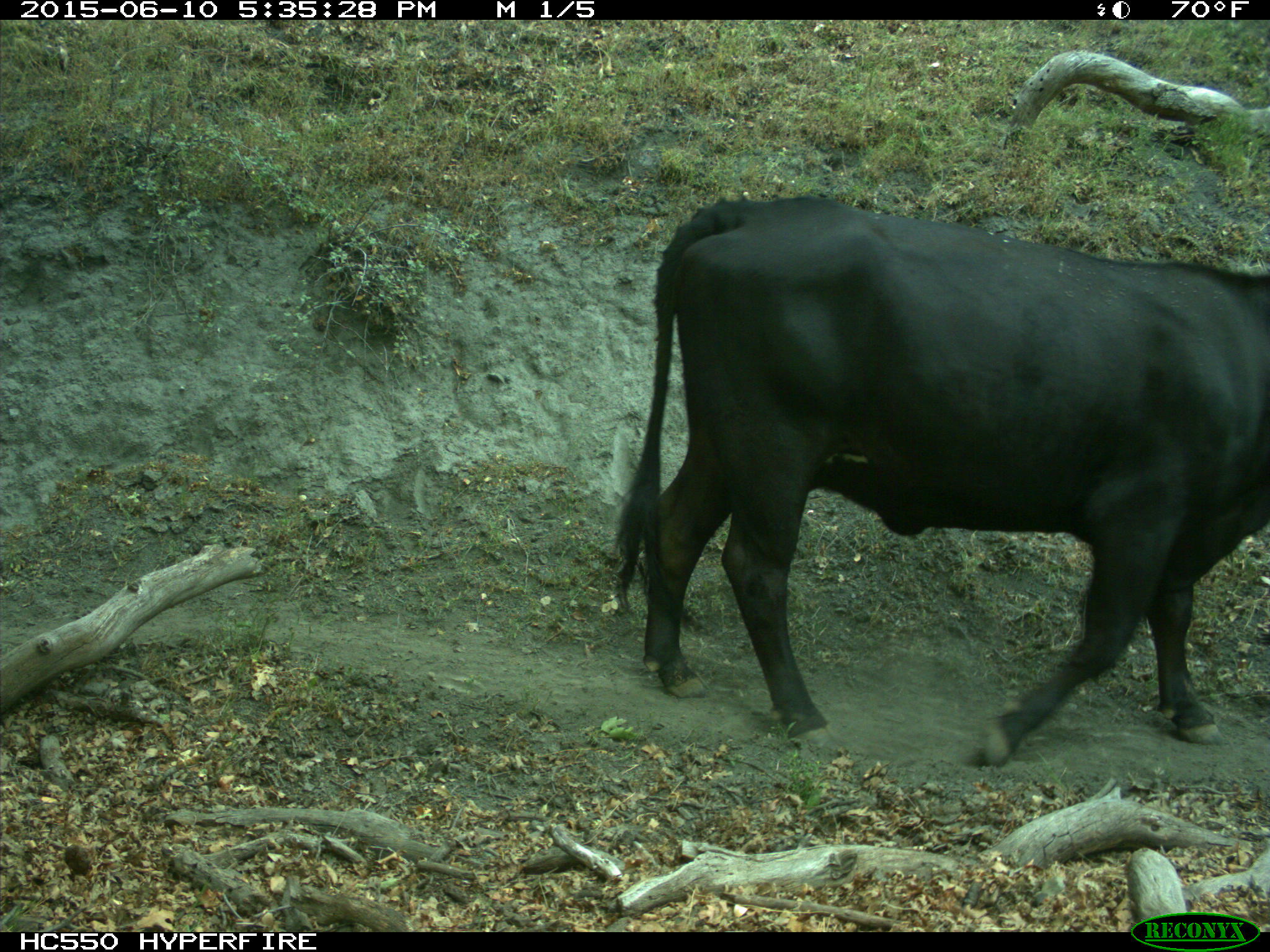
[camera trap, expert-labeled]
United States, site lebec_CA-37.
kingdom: Animalia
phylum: Chordata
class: Mammalia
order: Artiodactyla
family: Bovidae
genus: Bos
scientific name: Bos taurus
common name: domestic cow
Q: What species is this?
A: Bos taurus (domestic cow).